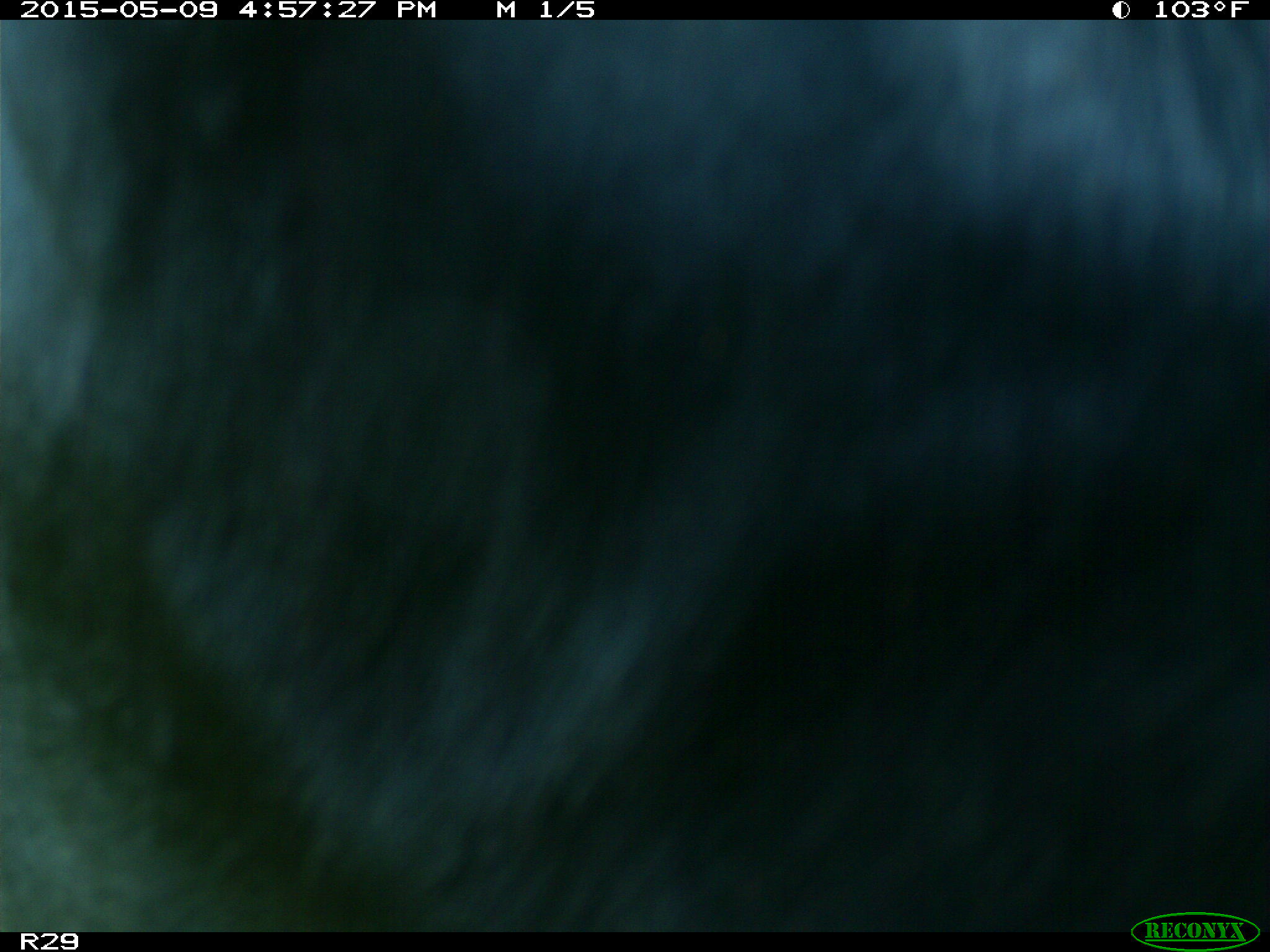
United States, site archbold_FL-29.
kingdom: Animalia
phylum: Chordata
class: Mammalia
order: Artiodactyla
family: Bovidae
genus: Bos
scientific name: Bos taurus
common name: domestic cow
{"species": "Bos taurus (domestic cow)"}